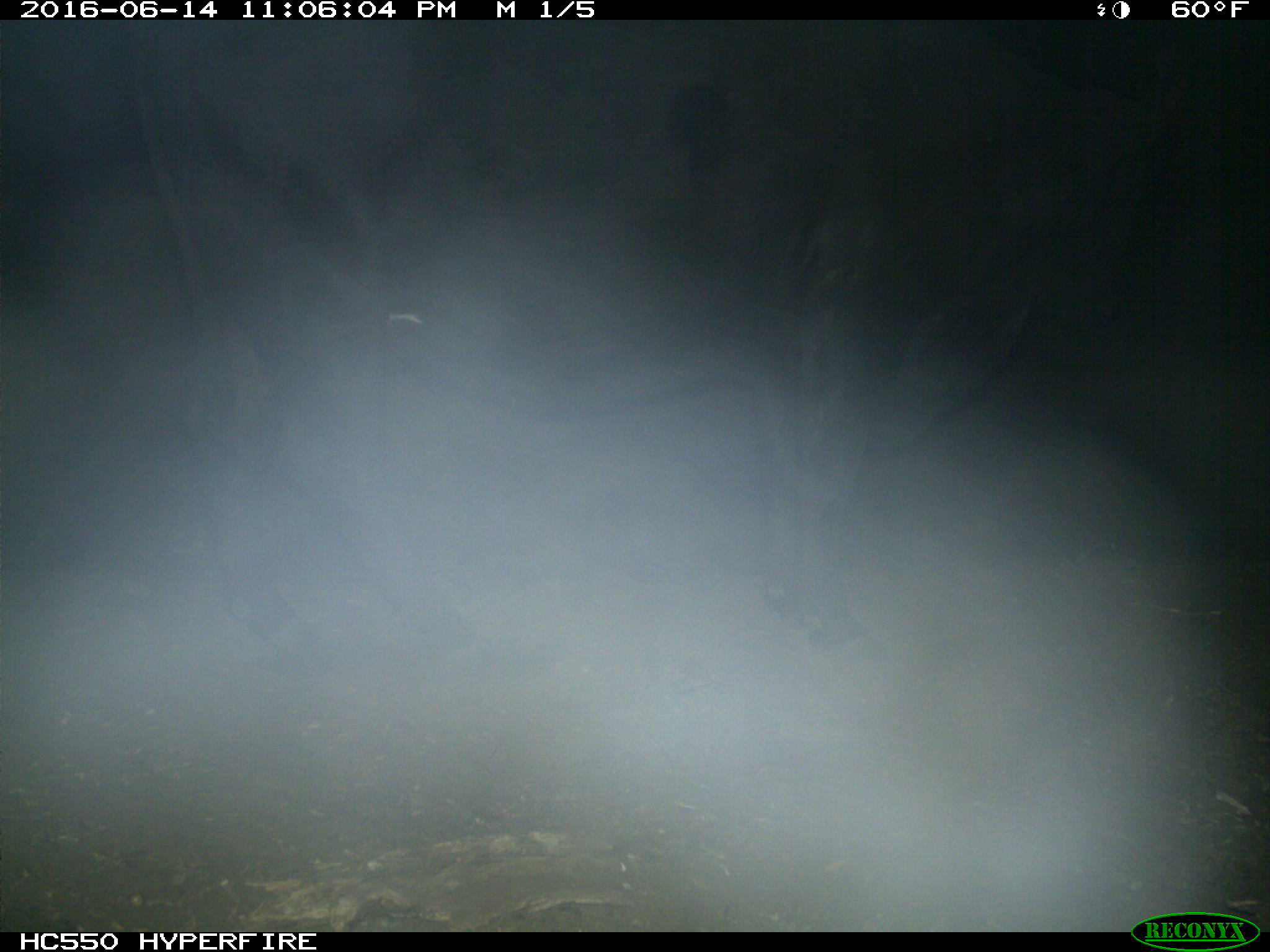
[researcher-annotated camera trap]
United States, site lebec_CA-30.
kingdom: Animalia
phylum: Chordata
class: Mammalia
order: Artiodactyla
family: Bovidae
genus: Bos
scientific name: Bos taurus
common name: domestic cow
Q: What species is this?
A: Bos taurus (domestic cow).